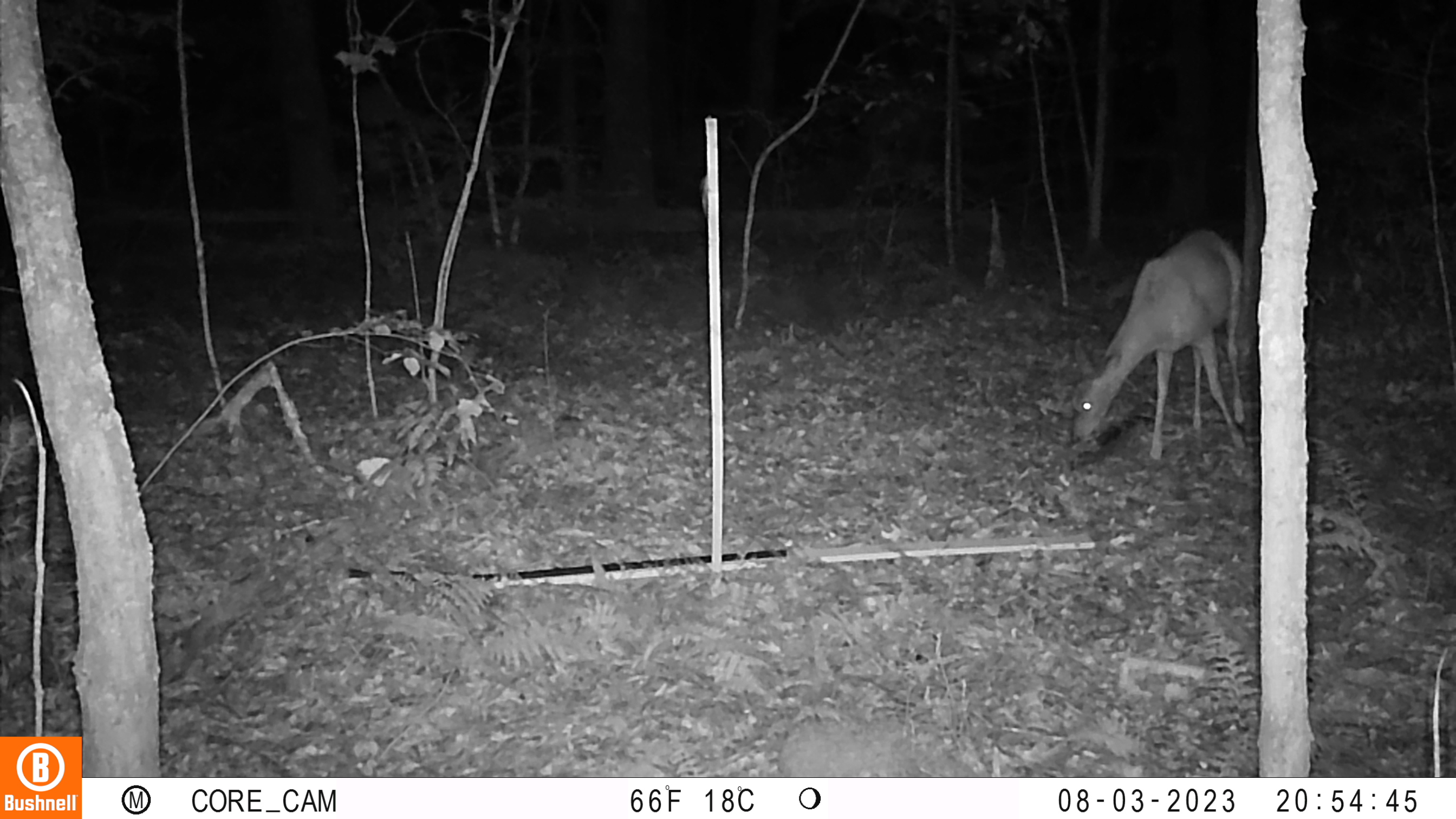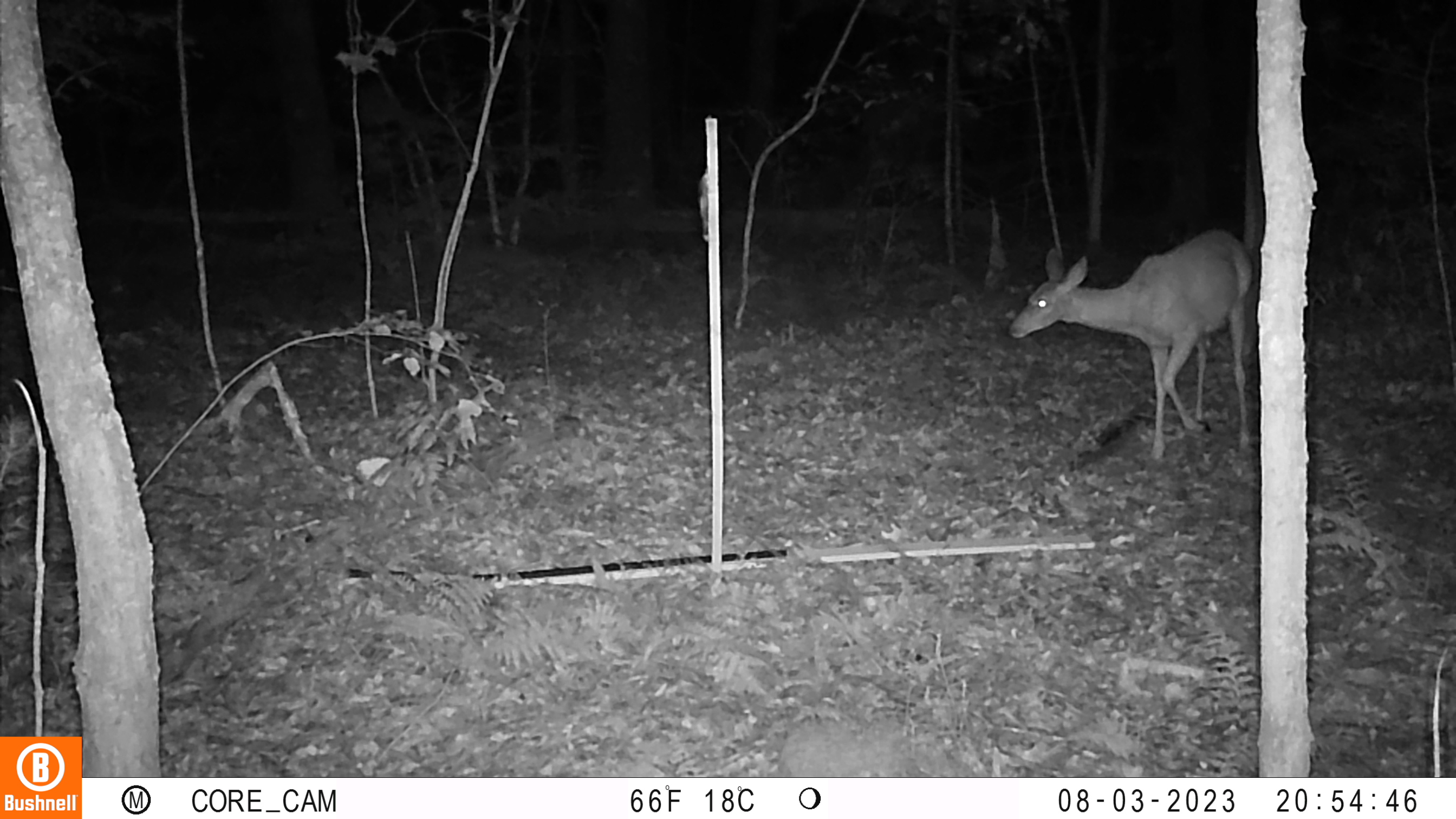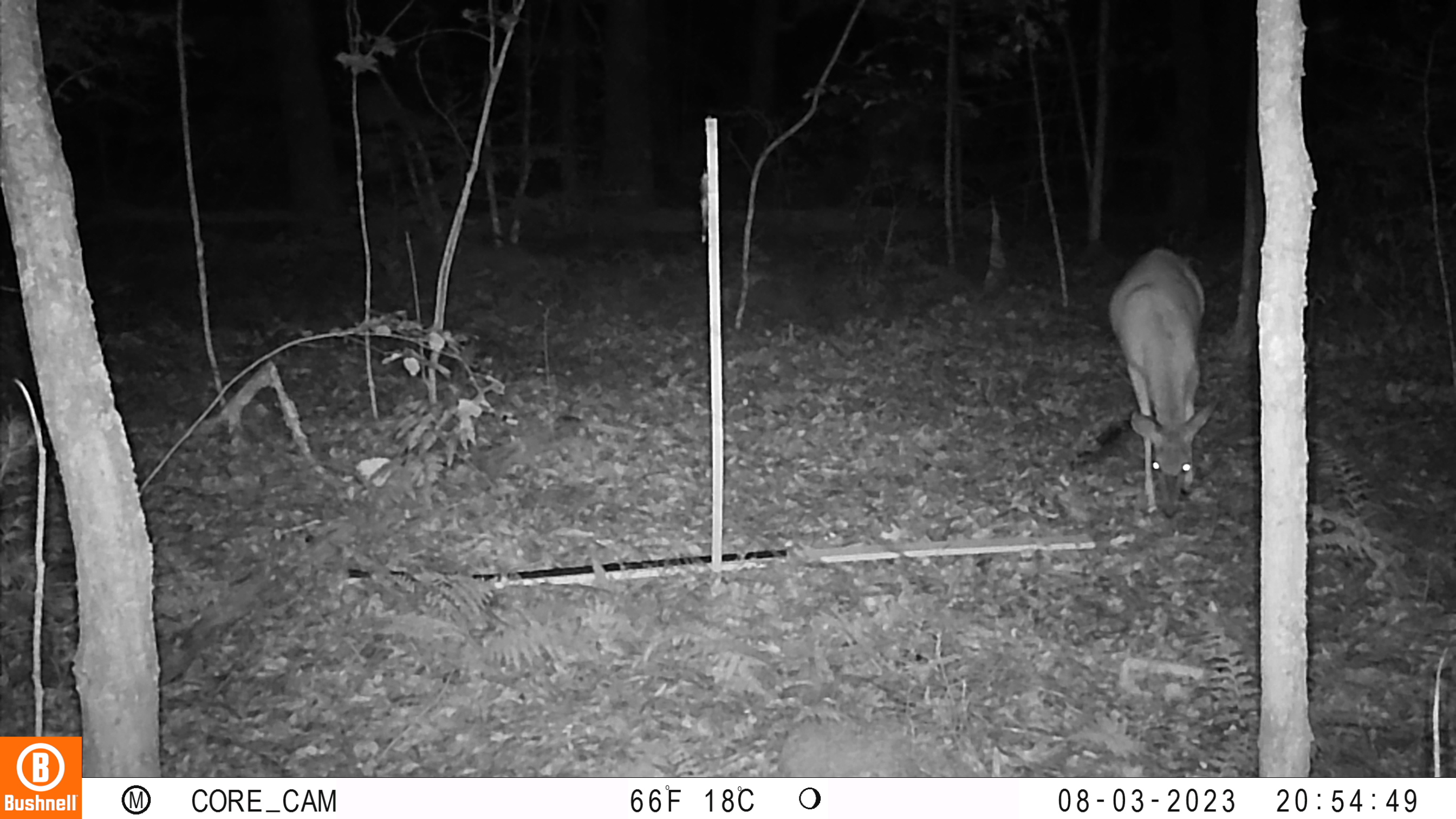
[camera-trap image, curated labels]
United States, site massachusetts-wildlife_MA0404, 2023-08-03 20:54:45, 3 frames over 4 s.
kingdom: Animalia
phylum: Chordata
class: Mammalia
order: Artiodactyla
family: Cervidae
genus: Odocoileus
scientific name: Odocoileus virginianus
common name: white-tailed deer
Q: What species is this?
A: White-tailed deer (Odocoileus virginianus).